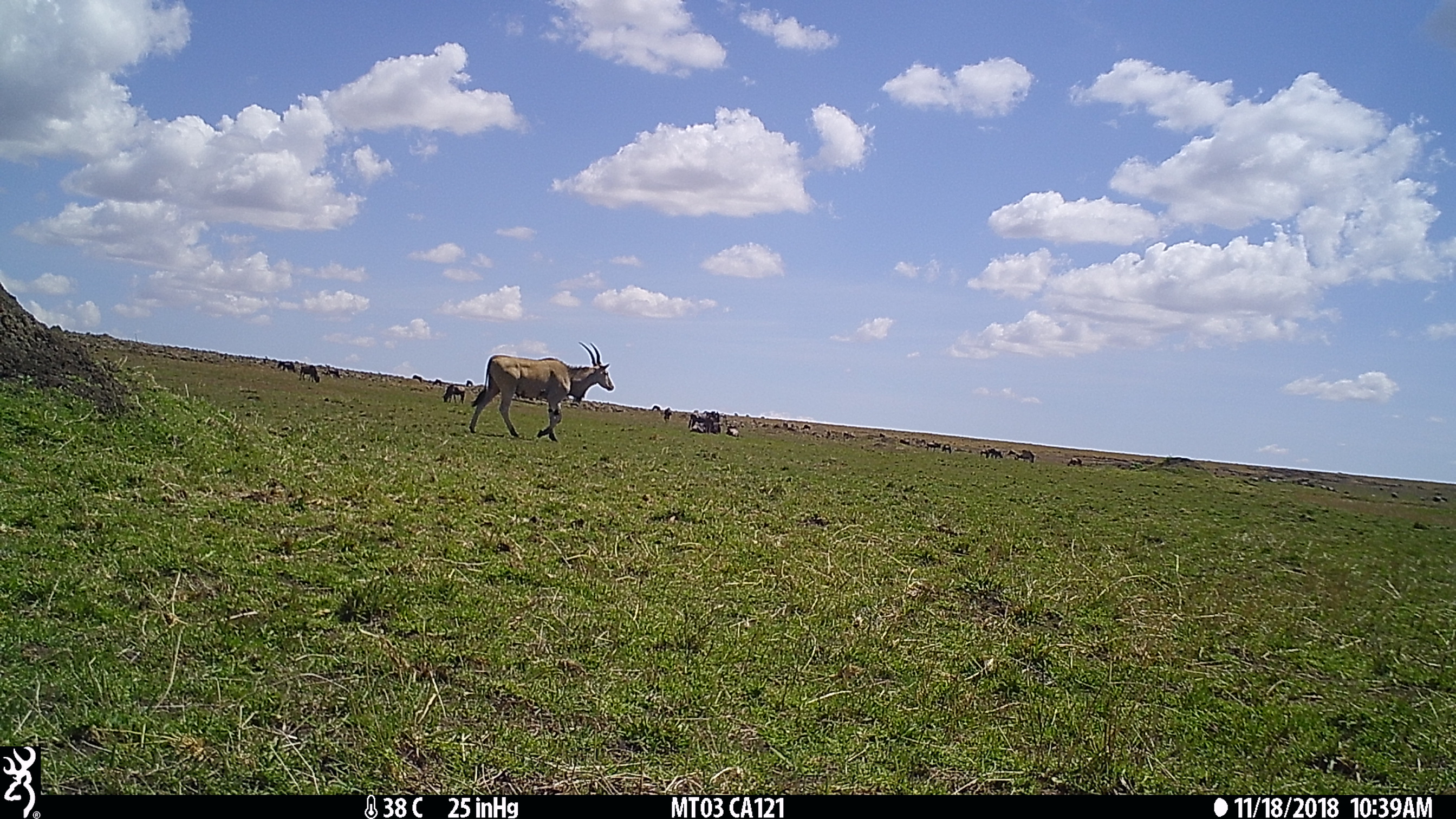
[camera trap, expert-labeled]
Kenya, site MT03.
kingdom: Animalia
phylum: Chordata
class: Mammalia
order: Artiodactyla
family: Bovidae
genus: Tragelaphus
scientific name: Tragelaphus oryx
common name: eland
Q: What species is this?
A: Eland (Tragelaphus oryx).